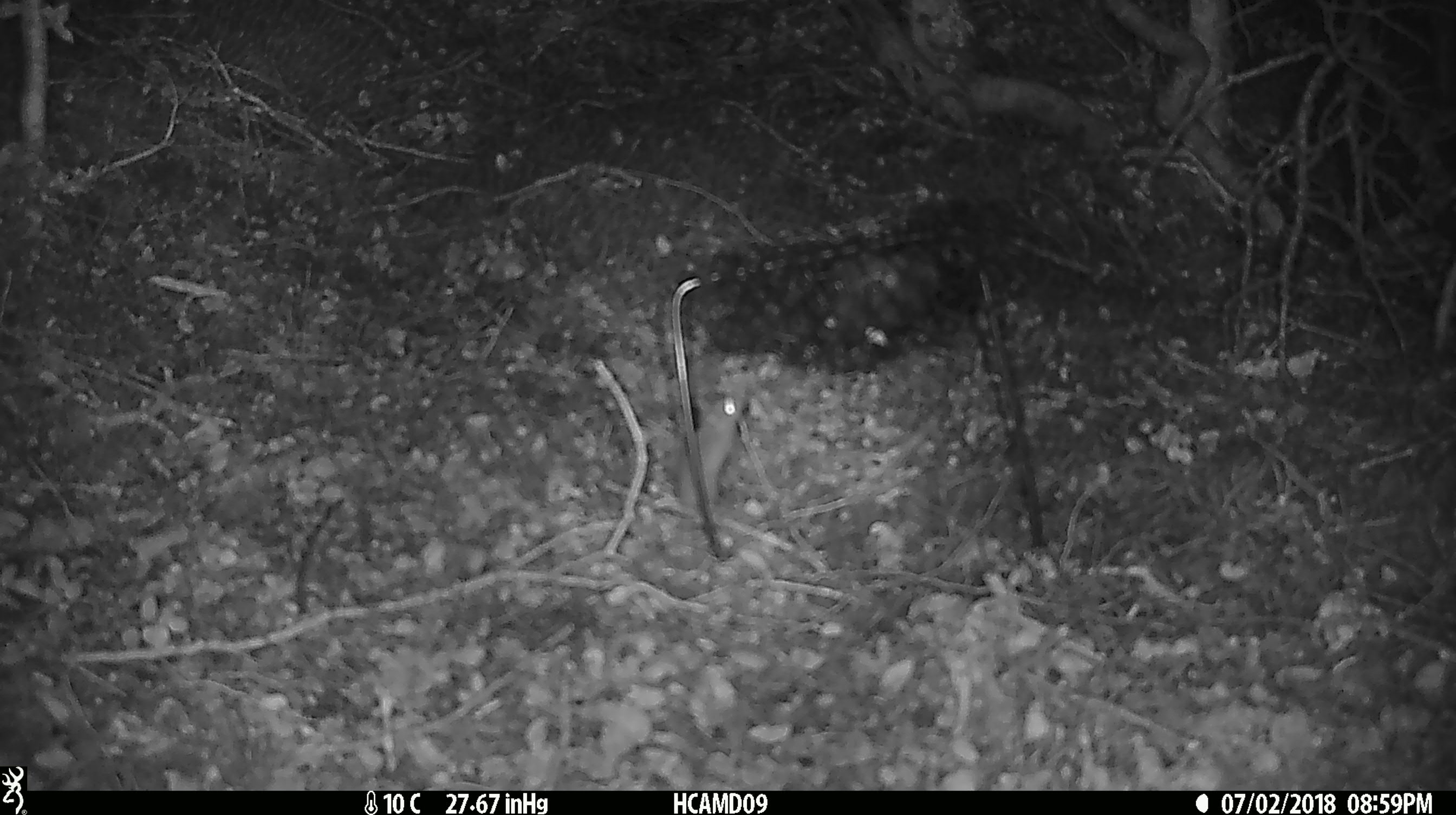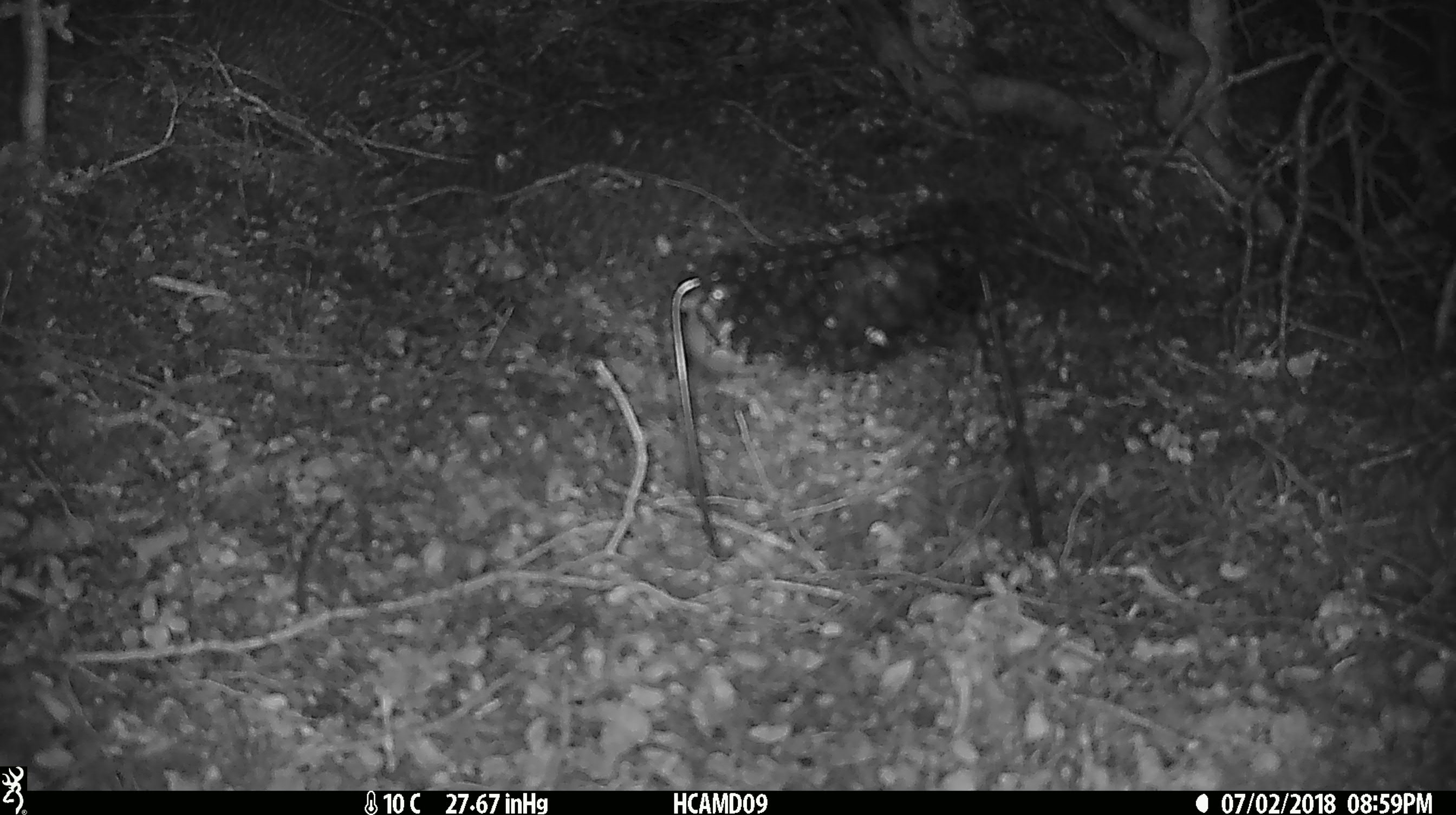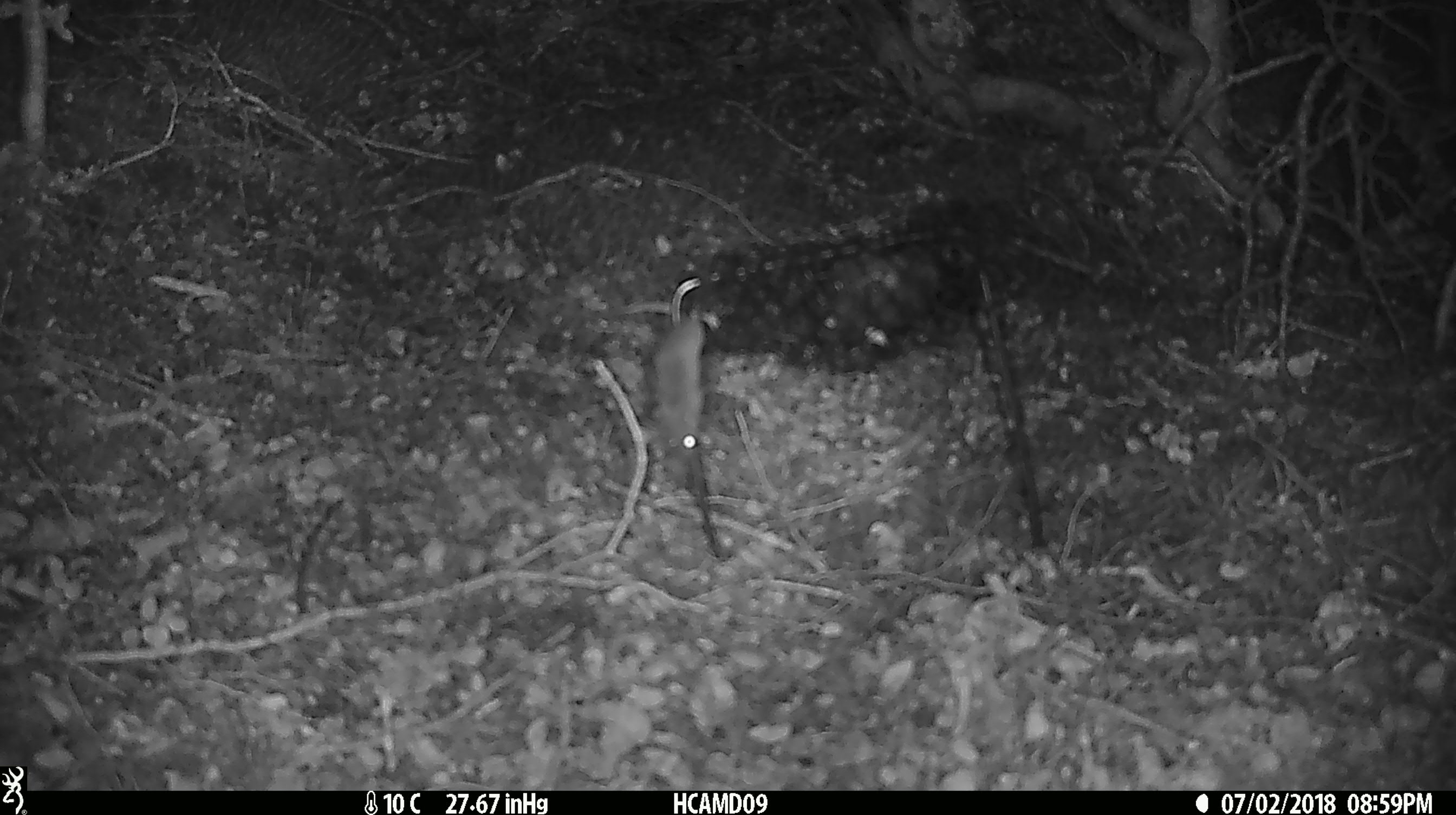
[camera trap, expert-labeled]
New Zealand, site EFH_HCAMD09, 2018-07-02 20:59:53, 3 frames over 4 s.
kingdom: Animalia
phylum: Chordata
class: Mammalia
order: Rodentia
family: Muridae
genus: Mus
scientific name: Mus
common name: mouse